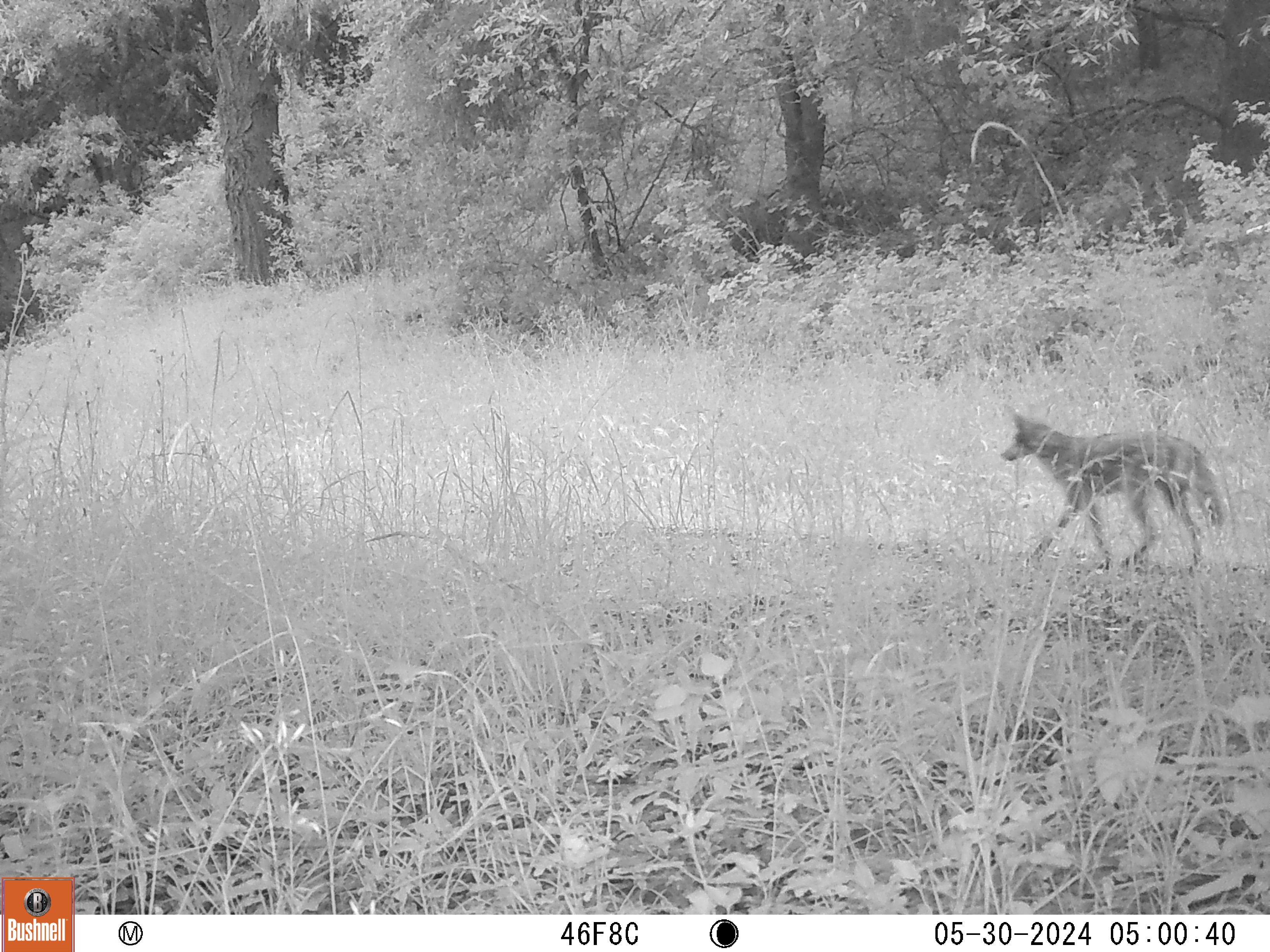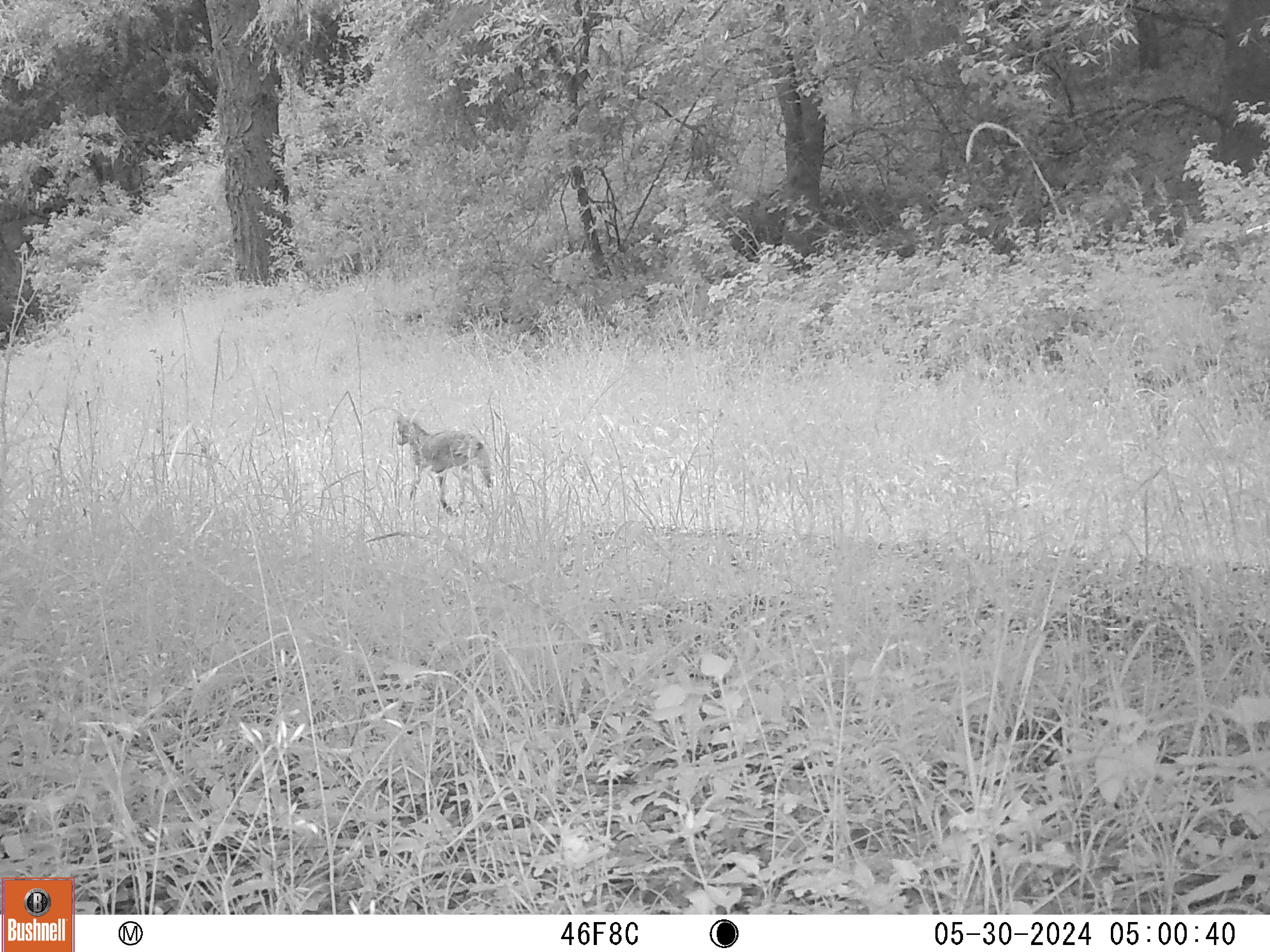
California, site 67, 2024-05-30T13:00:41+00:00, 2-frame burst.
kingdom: Animalia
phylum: Chordata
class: Mammalia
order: Carnivora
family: Canidae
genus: Canis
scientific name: Canis latrans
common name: coyote